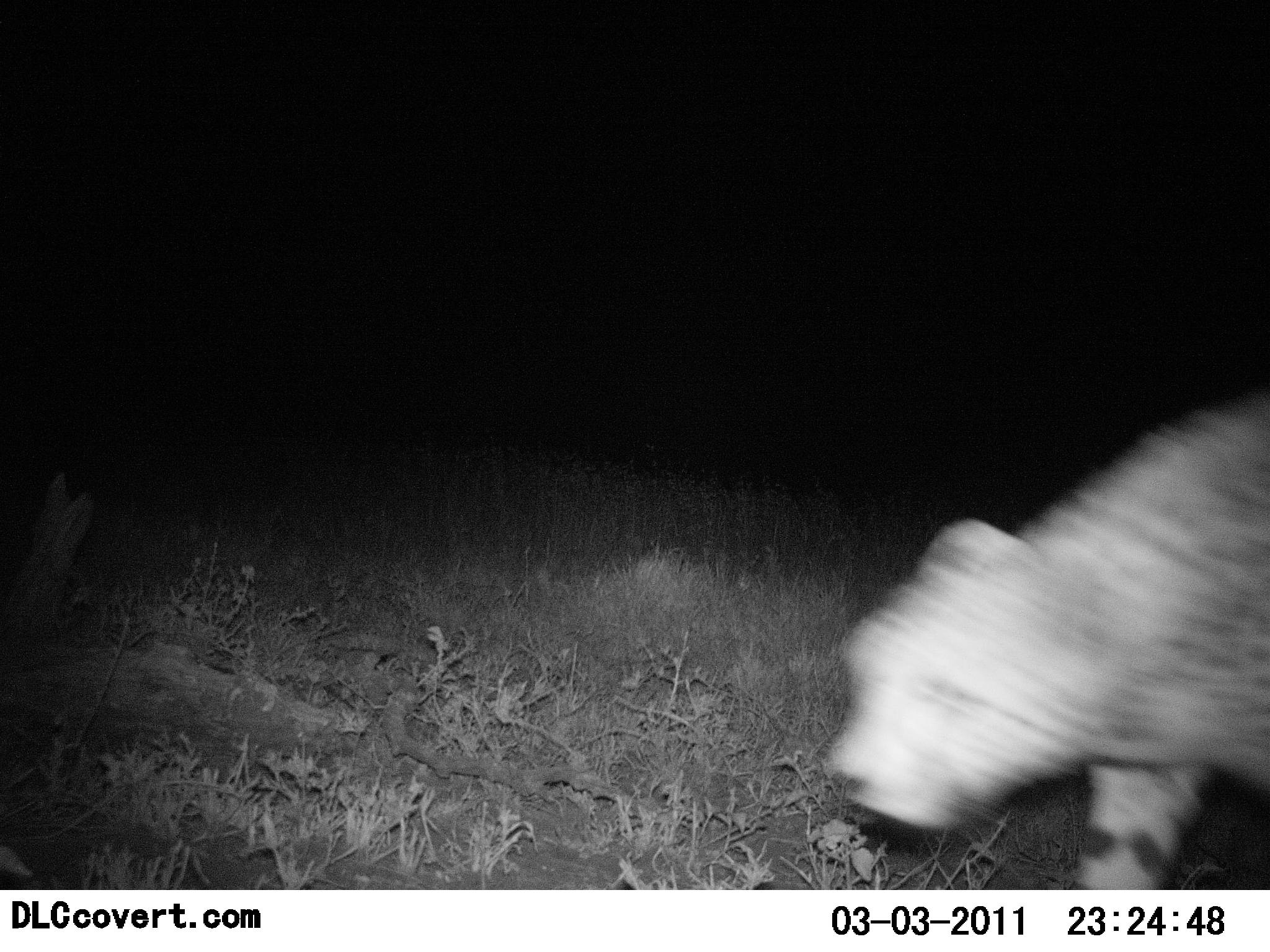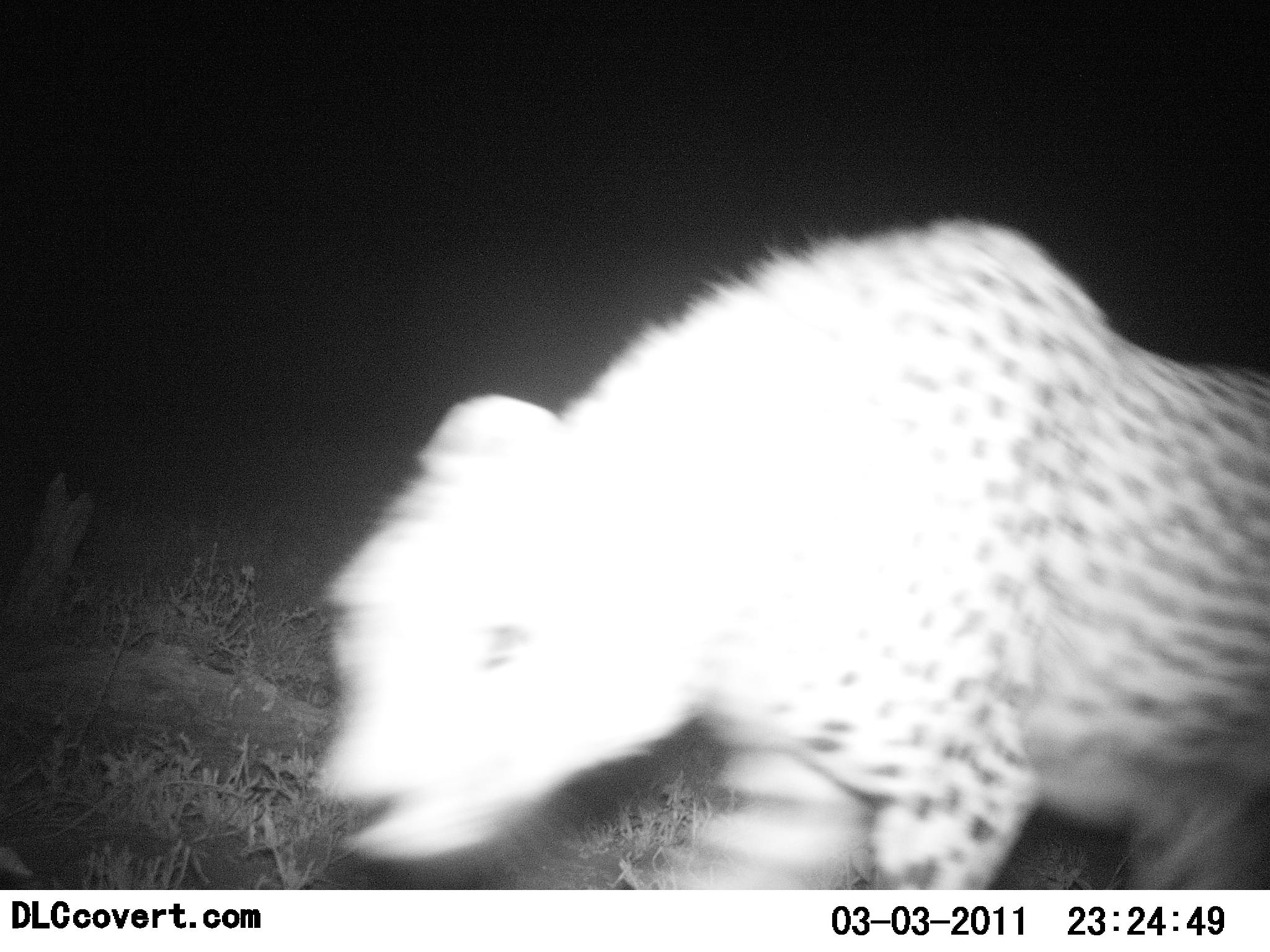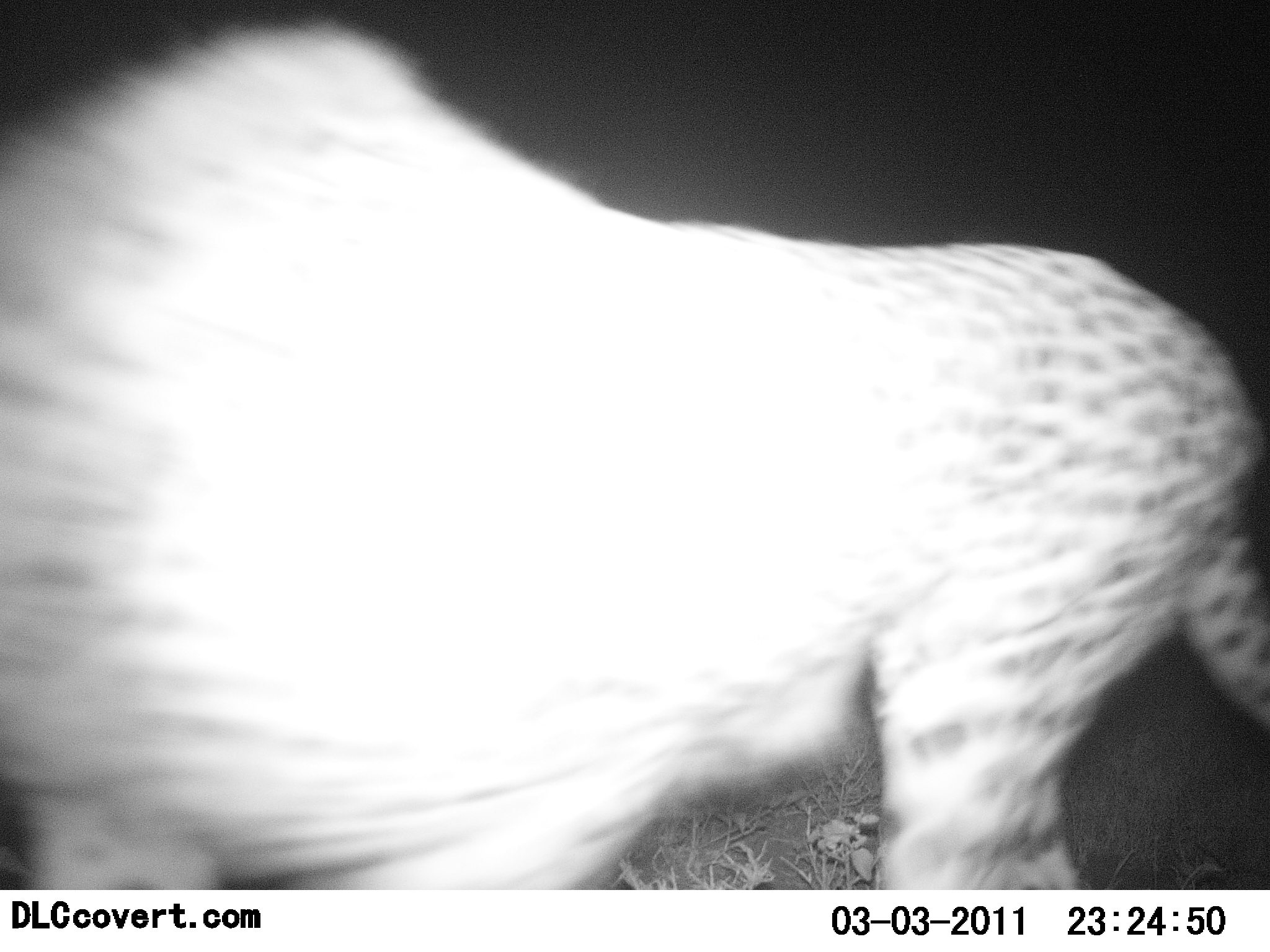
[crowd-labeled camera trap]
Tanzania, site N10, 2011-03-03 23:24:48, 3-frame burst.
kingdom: Animalia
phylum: Chordata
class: Mammalia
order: Carnivora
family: Felidae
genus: Acinonyx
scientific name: Acinonyx jubatus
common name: cheetah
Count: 1.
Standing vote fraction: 8%.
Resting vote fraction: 0%.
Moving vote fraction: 92%.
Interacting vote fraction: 0%.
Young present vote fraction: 0%.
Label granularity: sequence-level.